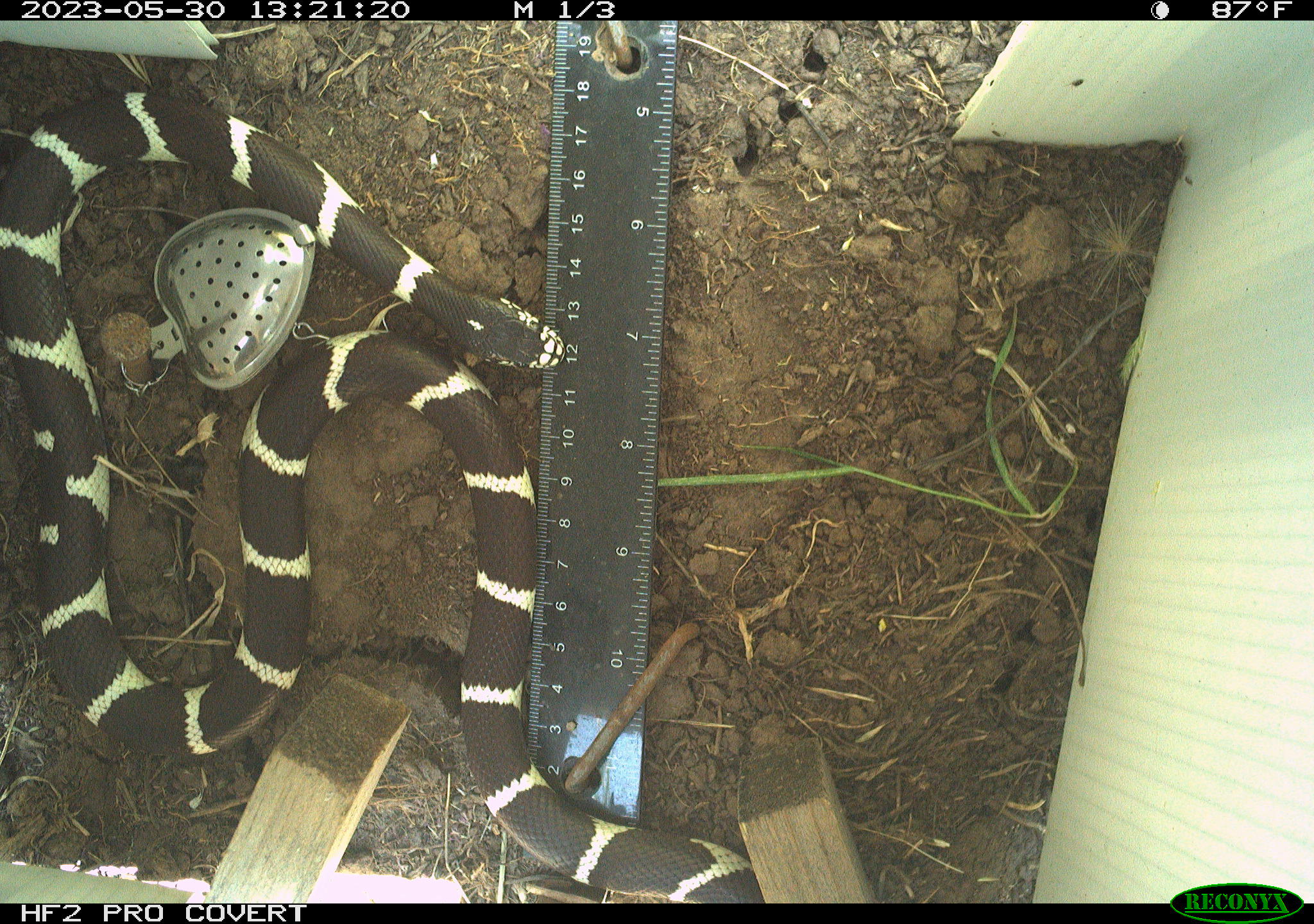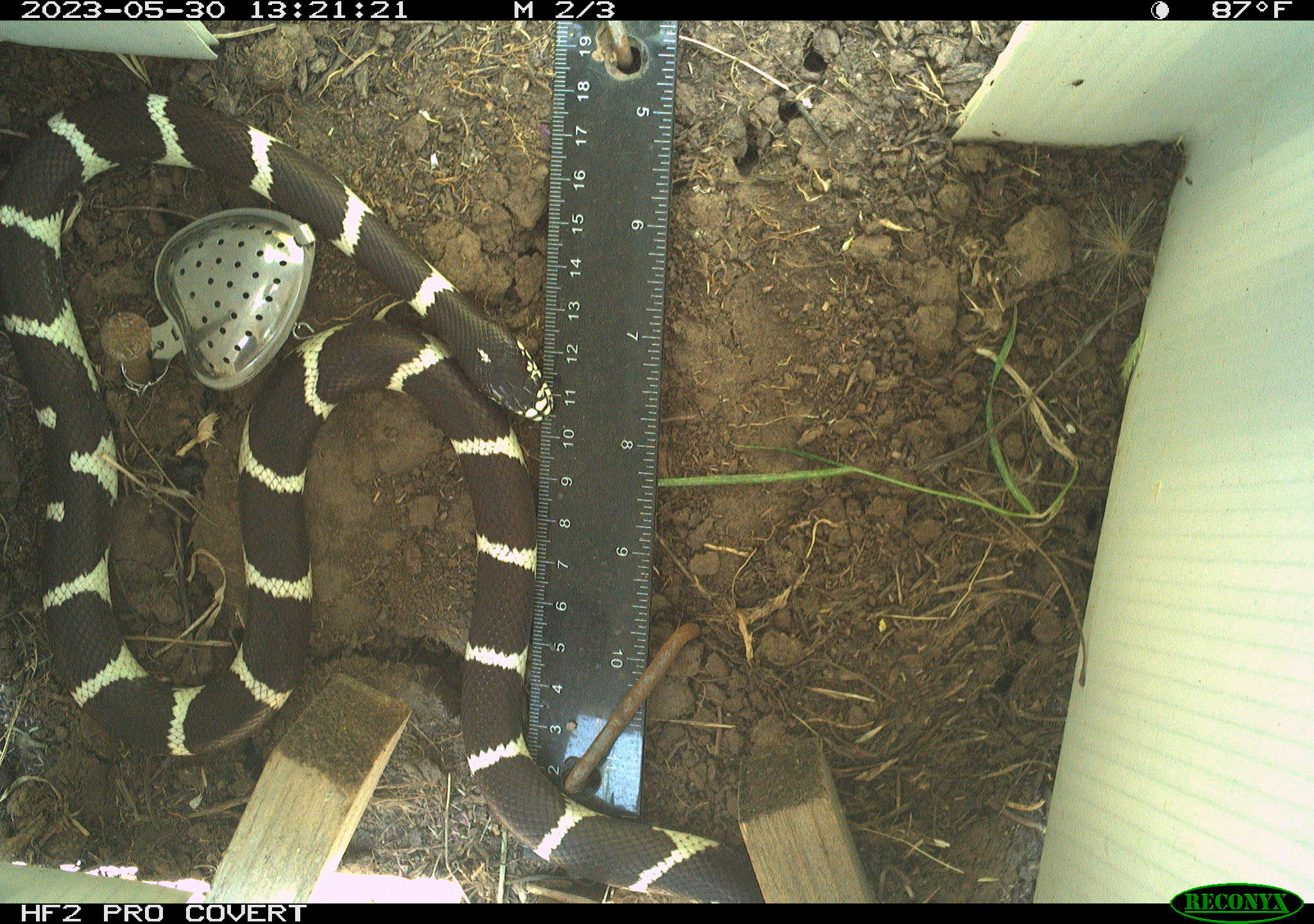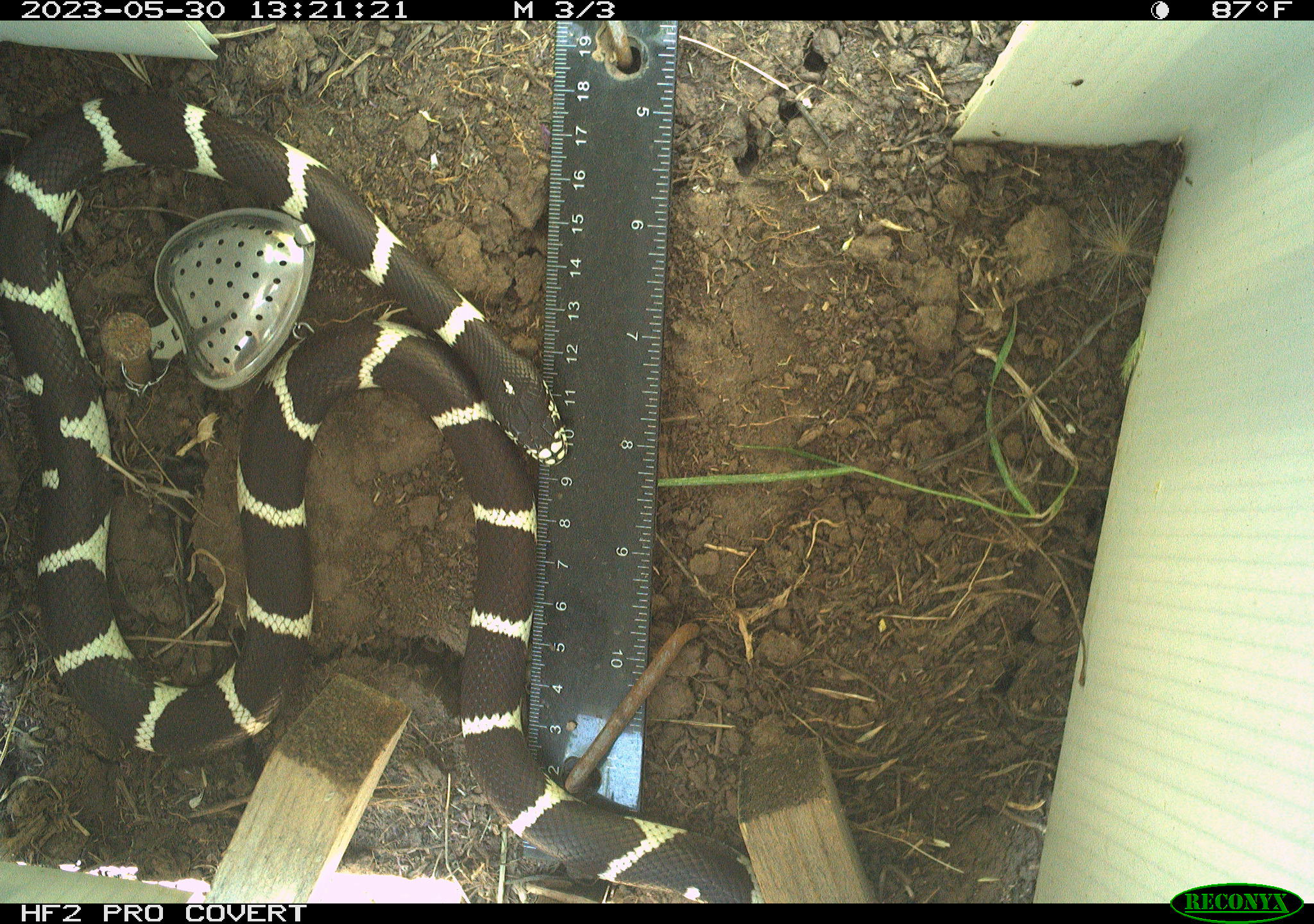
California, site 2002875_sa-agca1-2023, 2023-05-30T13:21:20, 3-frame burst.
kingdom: Animalia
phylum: Chordata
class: Reptilia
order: Squamata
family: Colubridae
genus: Lampropeltis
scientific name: Lampropeltis californiae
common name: california kingsnake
California kingsnake (Lampropeltis californiae).